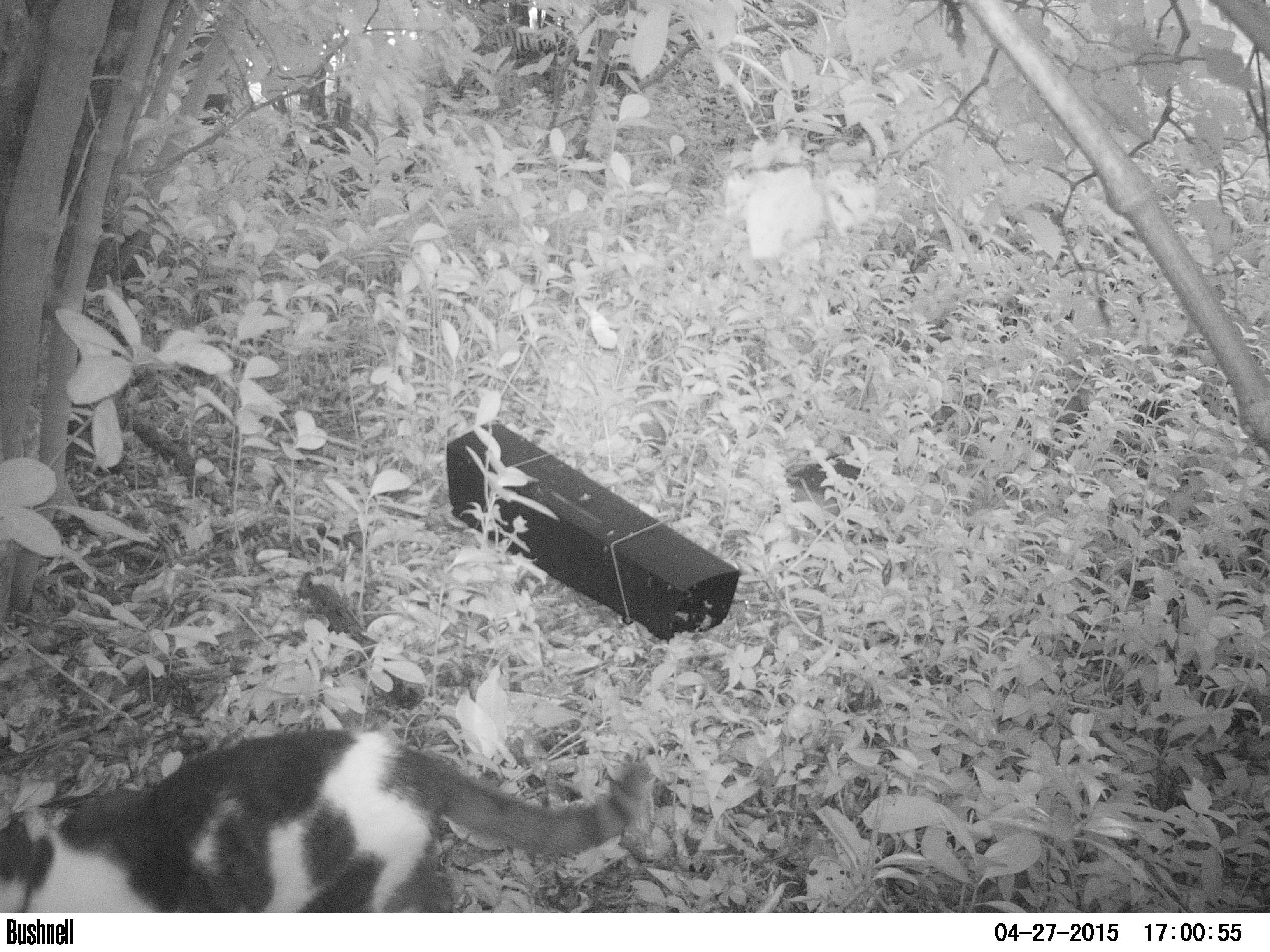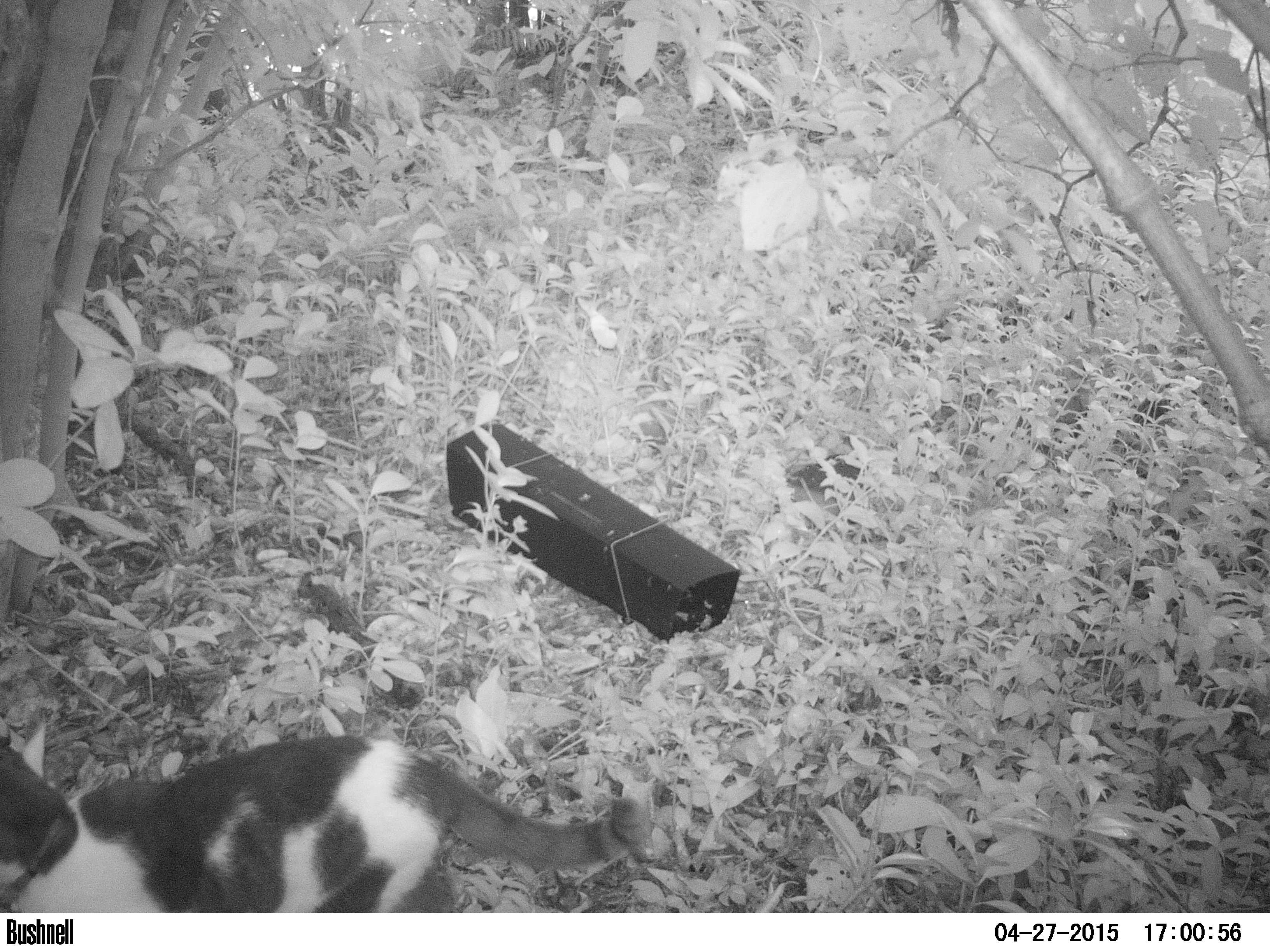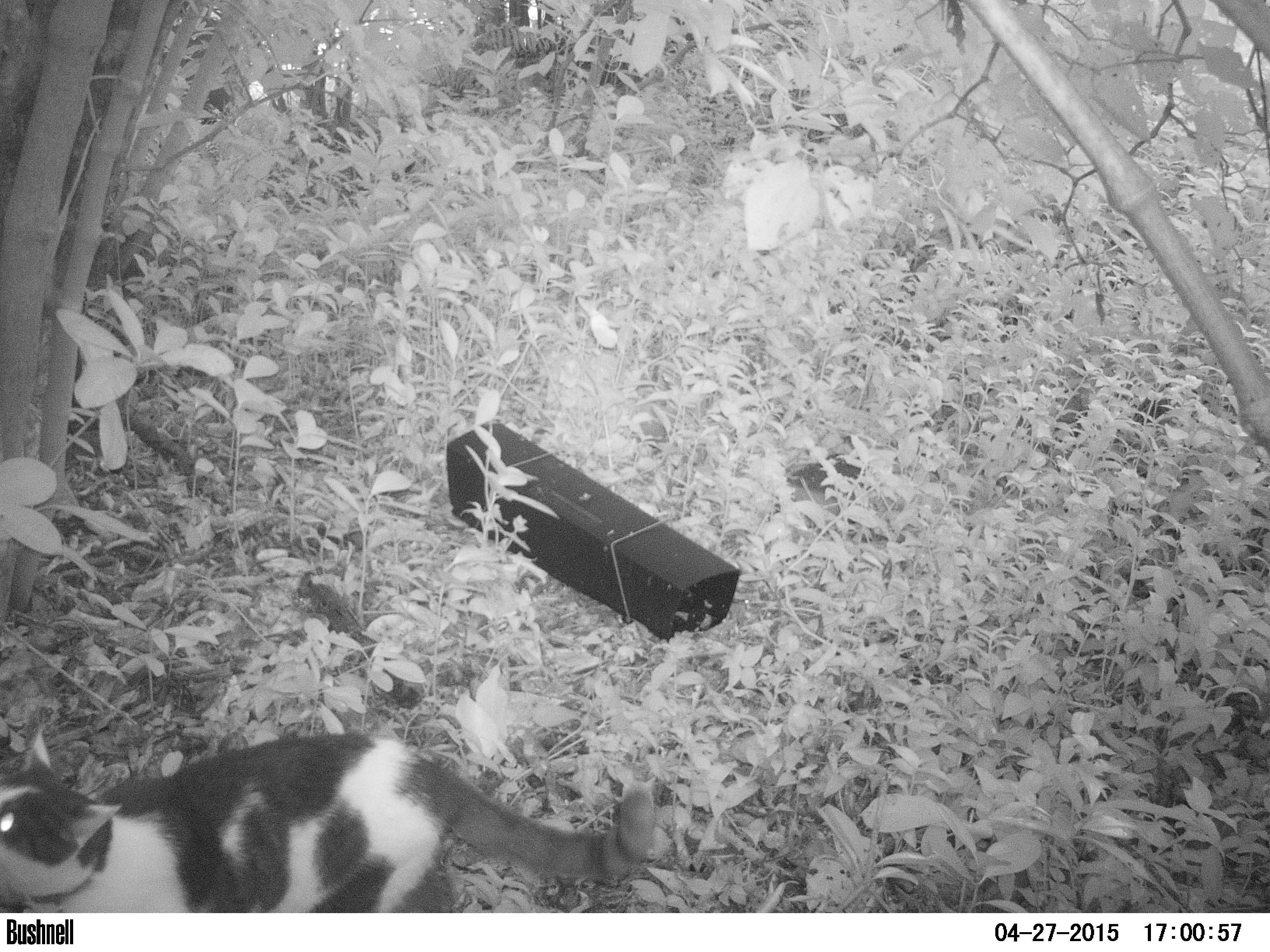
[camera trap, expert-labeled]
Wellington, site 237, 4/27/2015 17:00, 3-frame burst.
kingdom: Animalia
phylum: Chordata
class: Mammalia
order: Carnivora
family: Felidae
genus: Felis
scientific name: Felis catus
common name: cat